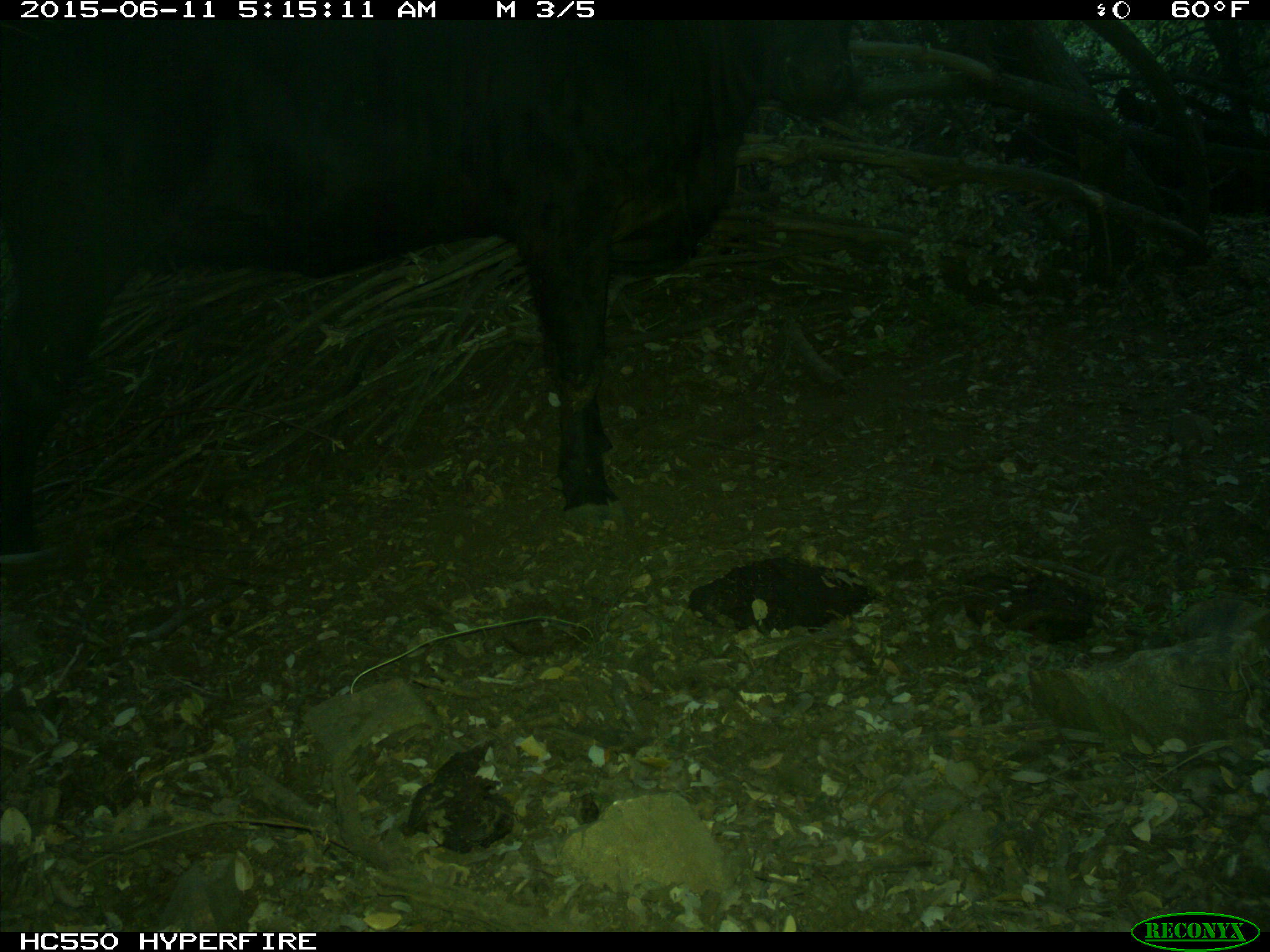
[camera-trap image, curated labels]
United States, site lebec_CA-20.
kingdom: Animalia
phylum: Chordata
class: Mammalia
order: Artiodactyla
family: Bovidae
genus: Bos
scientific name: Bos taurus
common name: domestic cow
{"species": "Bos taurus (domestic cow)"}